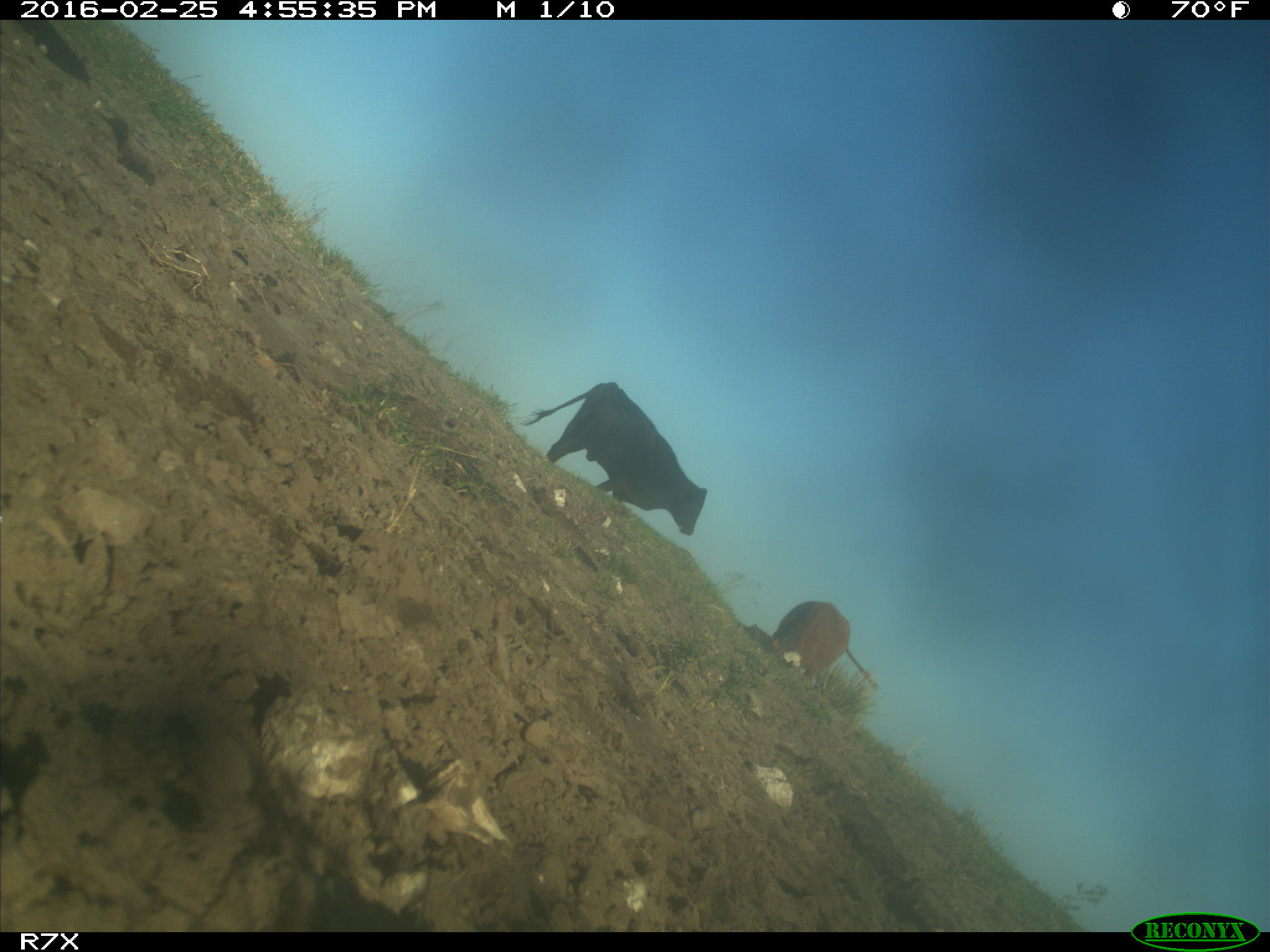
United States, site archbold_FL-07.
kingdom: Animalia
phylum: Chordata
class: Mammalia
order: Artiodactyla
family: Bovidae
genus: Bos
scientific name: Bos taurus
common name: domestic cow